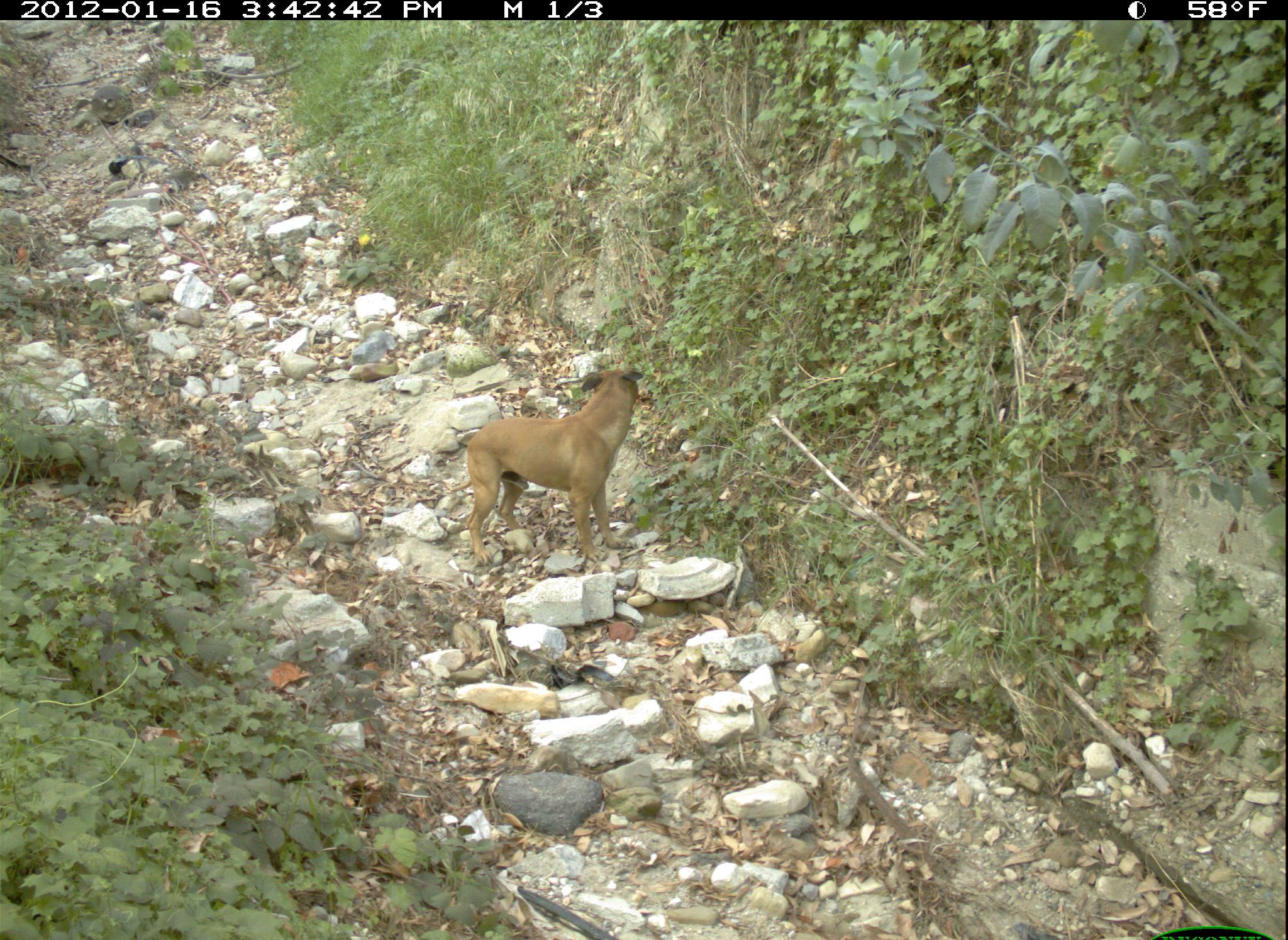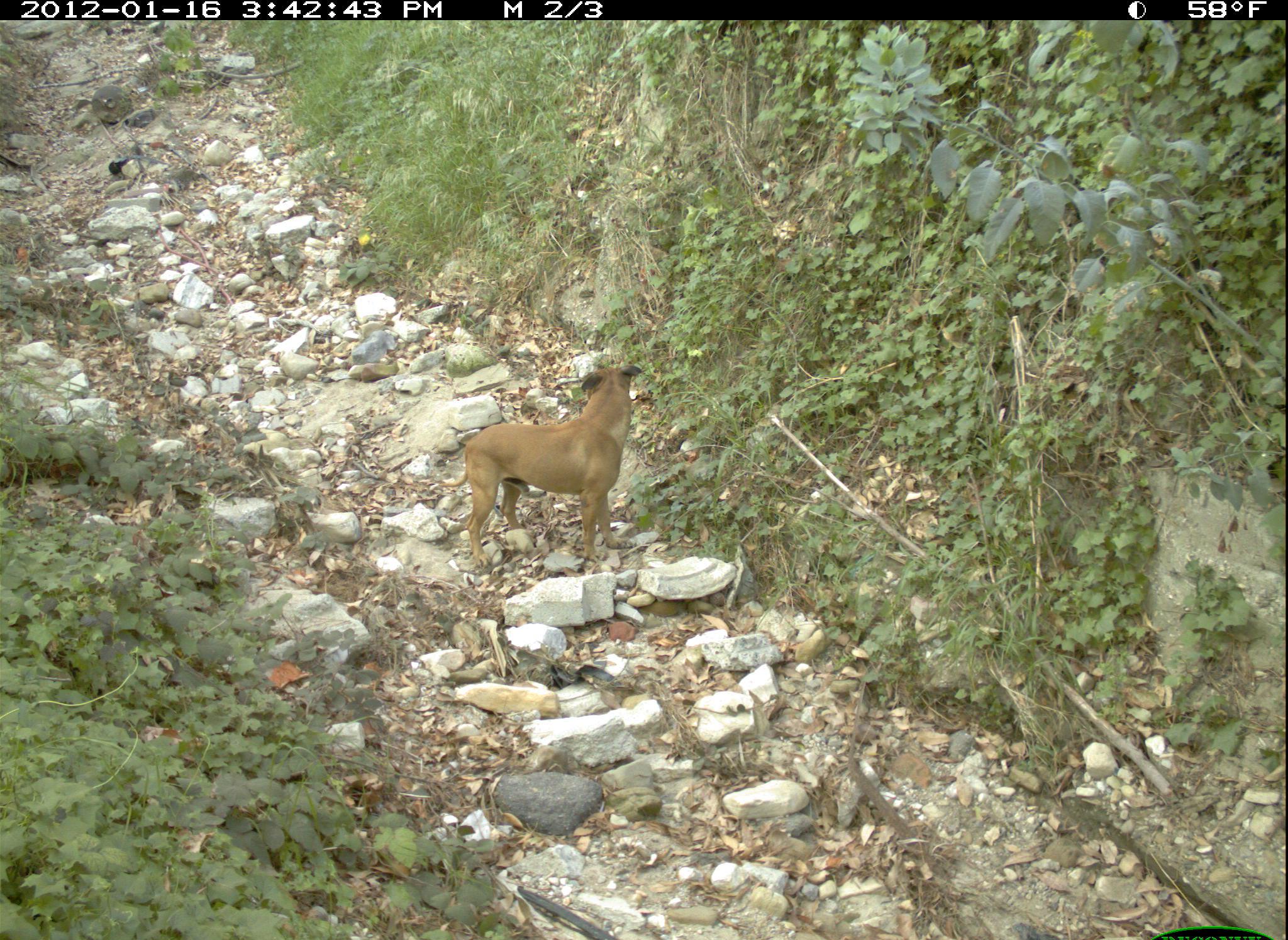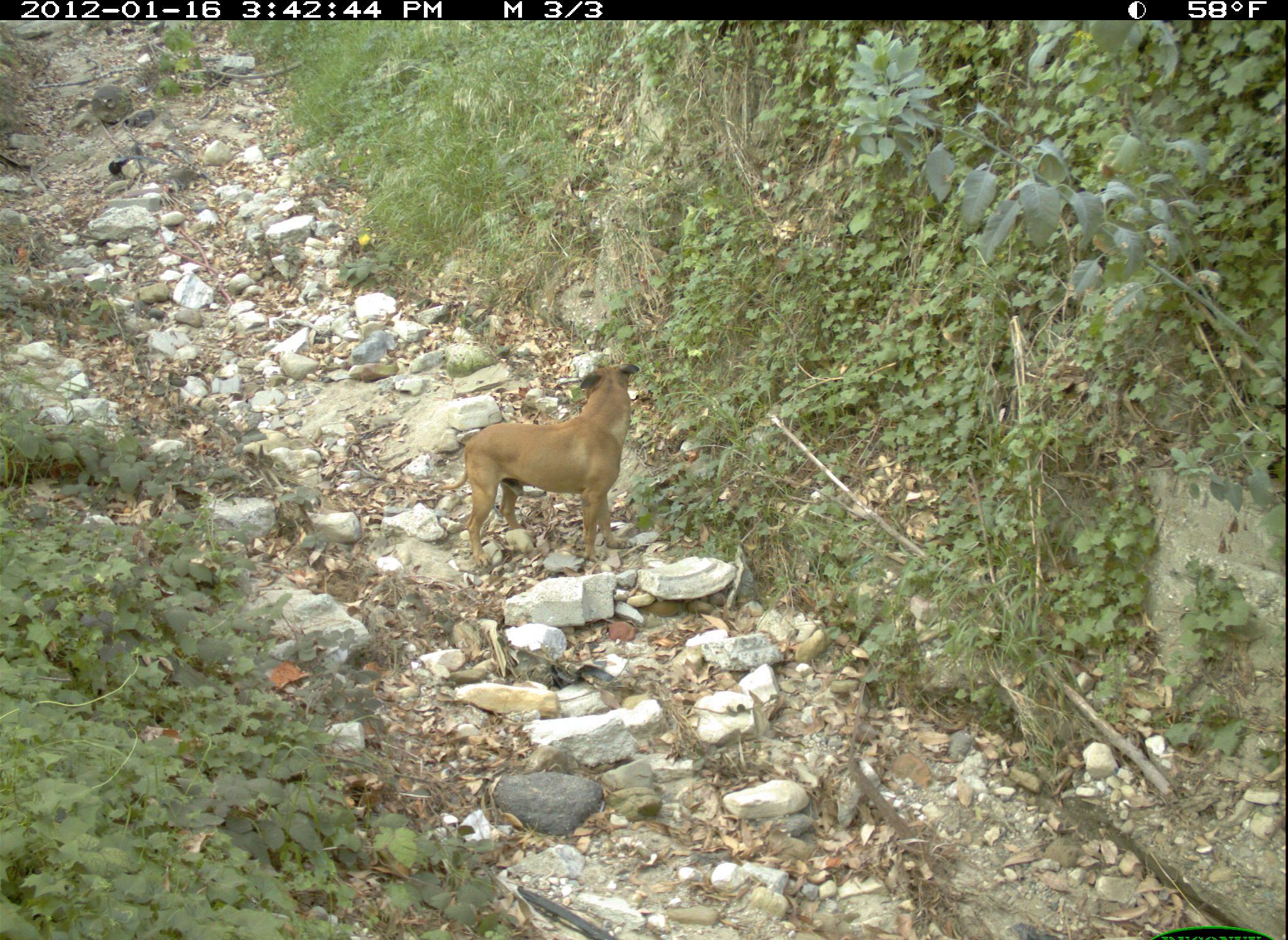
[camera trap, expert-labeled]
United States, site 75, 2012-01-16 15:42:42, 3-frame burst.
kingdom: Animalia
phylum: Chordata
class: Mammalia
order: Carnivora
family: Canidae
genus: Canis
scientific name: Canis familiaris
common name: domestic dog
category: dog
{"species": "dog (domestic dog) (Canis familiaris)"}